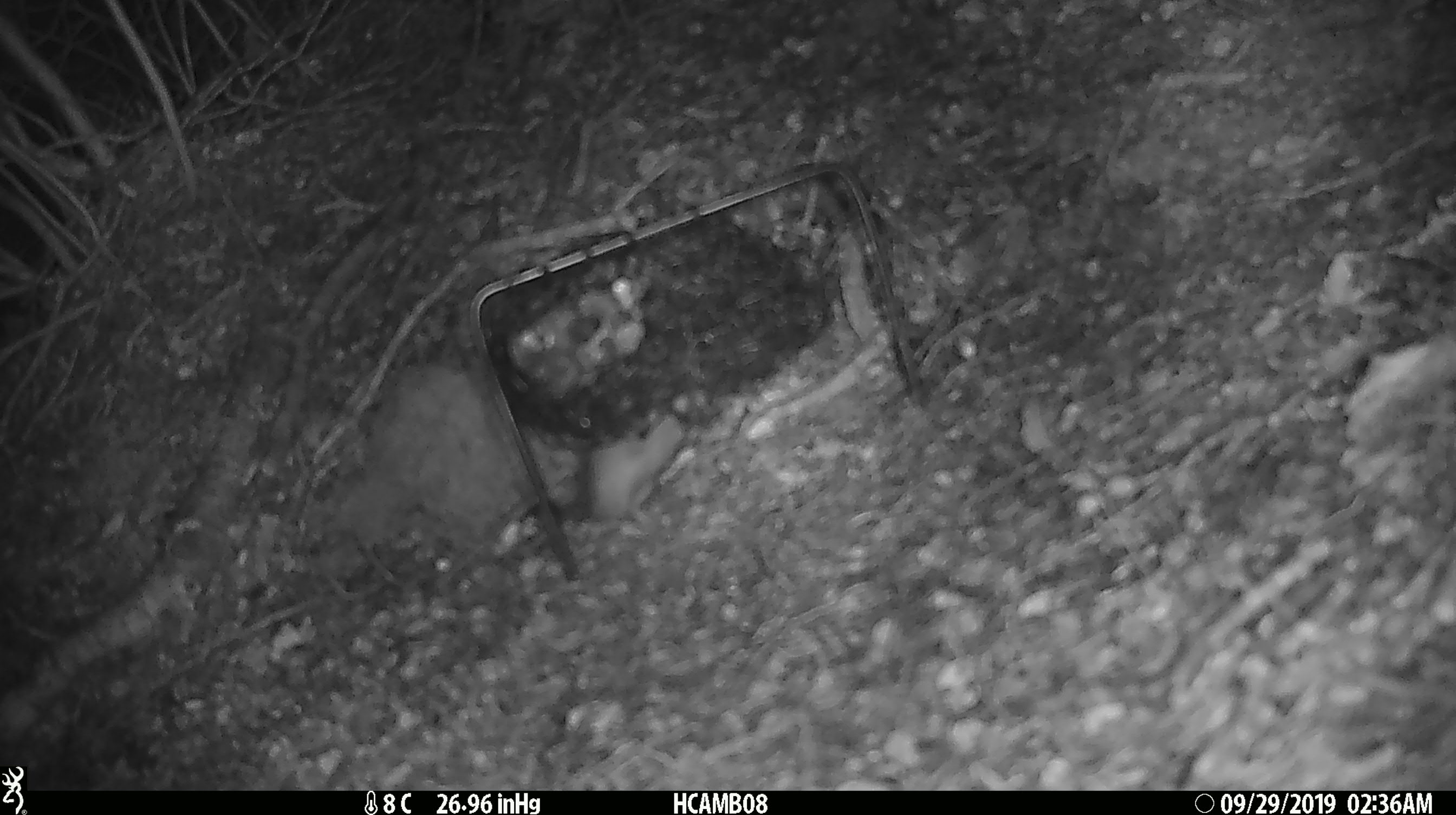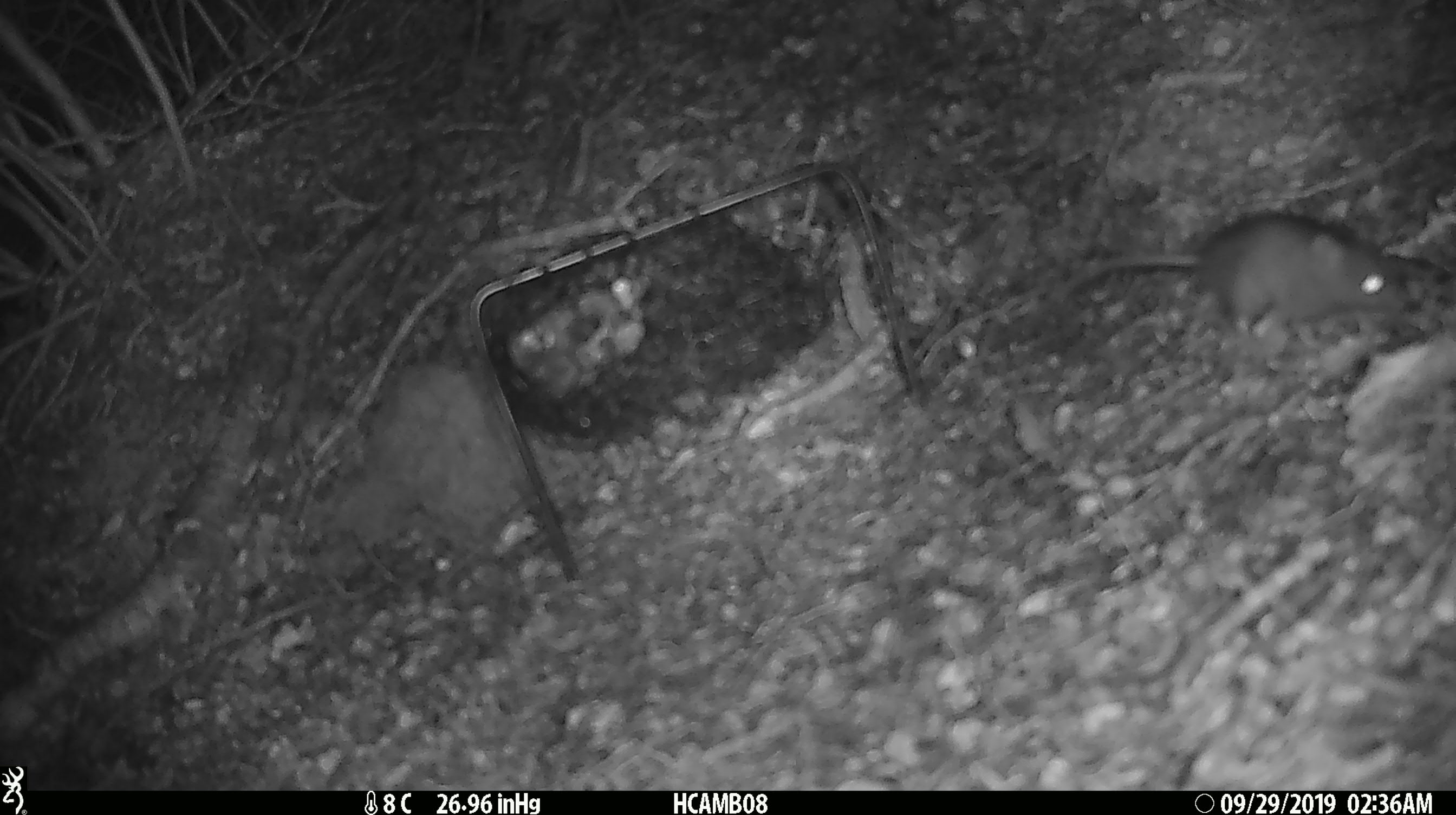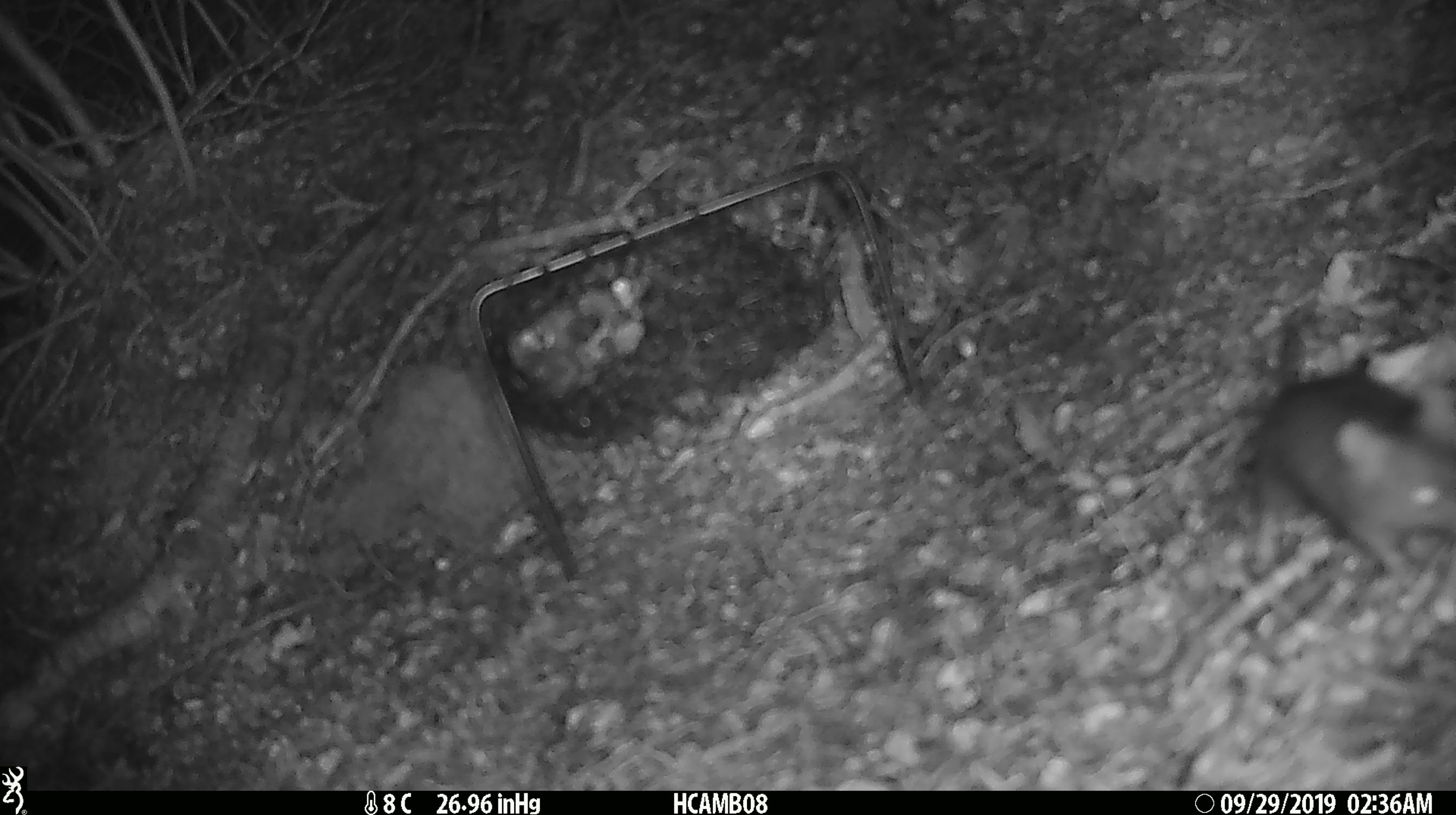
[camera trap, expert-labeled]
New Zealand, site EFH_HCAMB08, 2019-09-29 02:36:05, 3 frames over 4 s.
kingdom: Animalia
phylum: Chordata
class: Mammalia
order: Rodentia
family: Muridae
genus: Mus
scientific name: Mus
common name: mouse